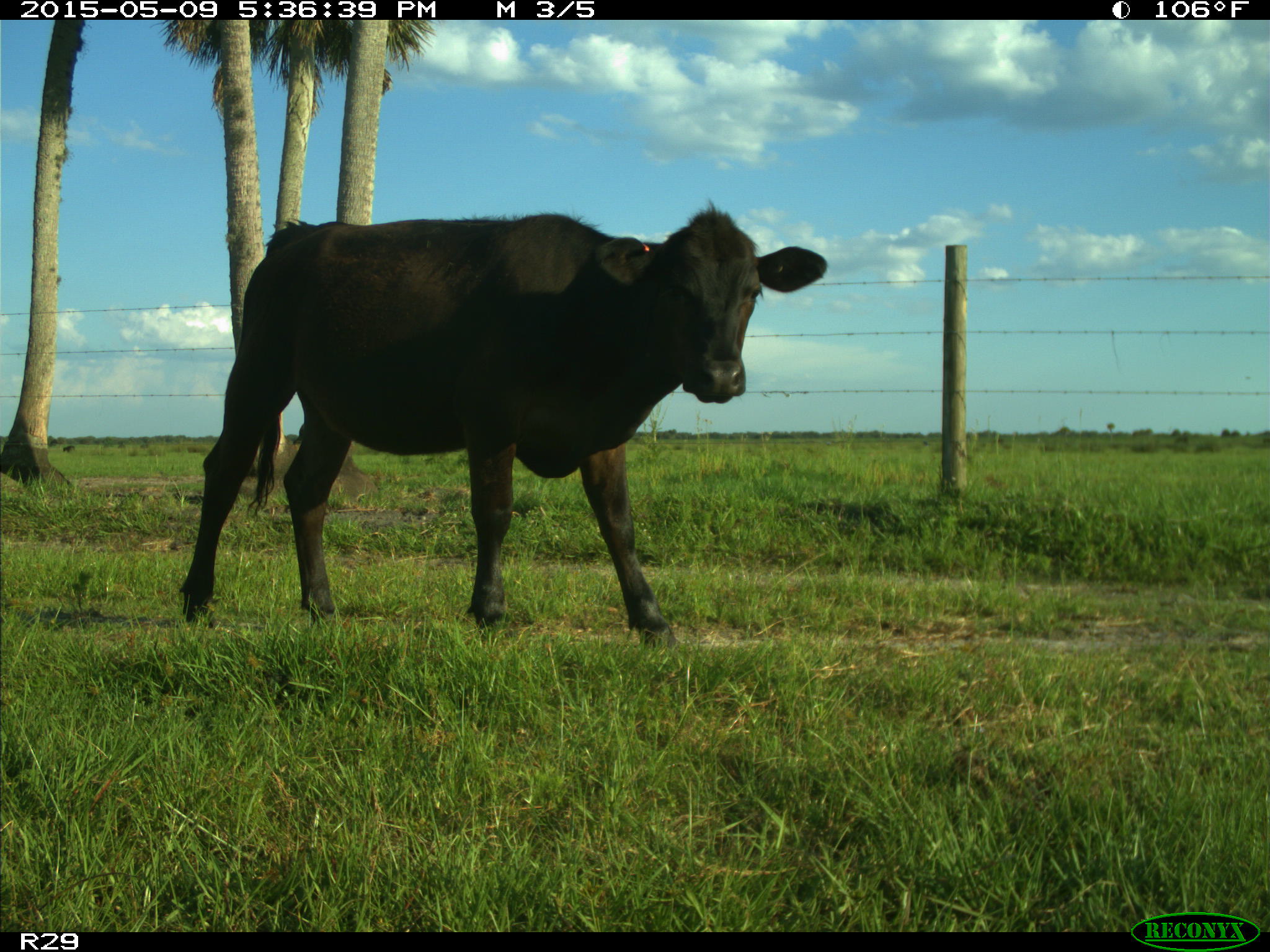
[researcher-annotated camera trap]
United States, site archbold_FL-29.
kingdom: Animalia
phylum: Chordata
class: Mammalia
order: Artiodactyla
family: Bovidae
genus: Bos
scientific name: Bos taurus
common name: domestic cow